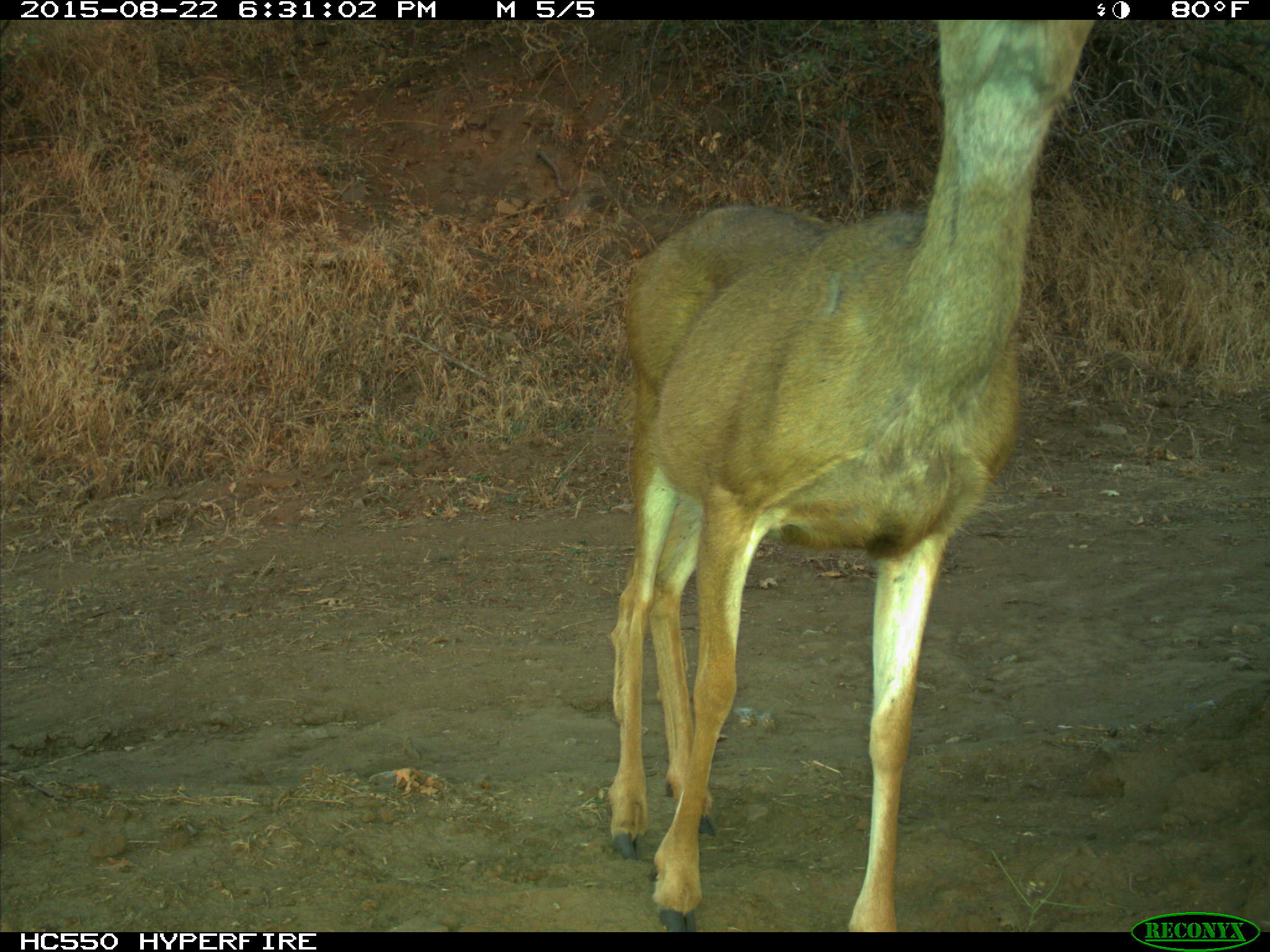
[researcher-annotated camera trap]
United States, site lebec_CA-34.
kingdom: Animalia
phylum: Chordata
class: Mammalia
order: Artiodactyla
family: Cervidae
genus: Odocoileus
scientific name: Odocoileus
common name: deer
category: unidentified deer